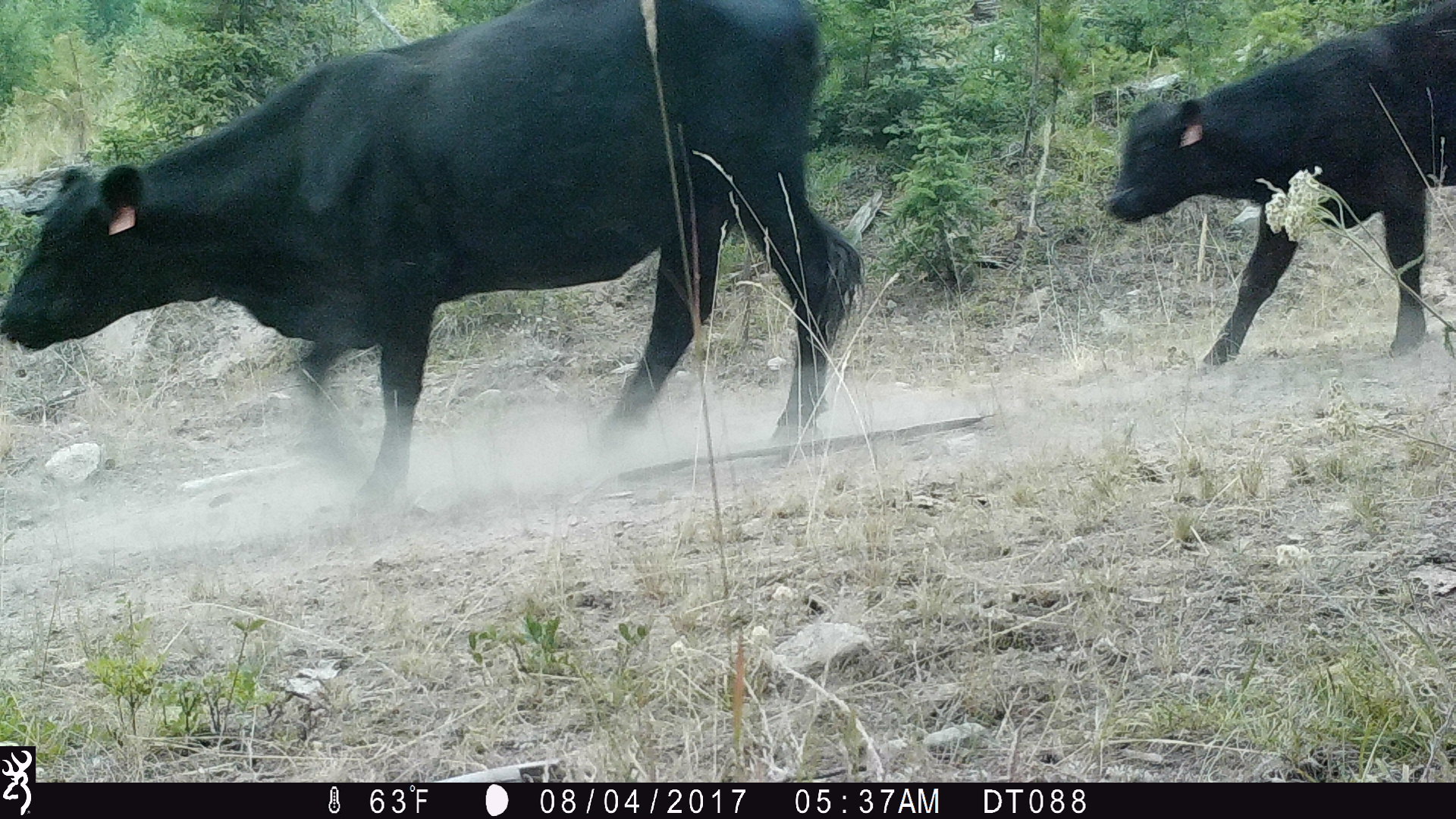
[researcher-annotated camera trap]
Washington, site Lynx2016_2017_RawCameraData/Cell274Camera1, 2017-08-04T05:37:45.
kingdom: Animalia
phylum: Chordata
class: Mammalia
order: Artiodactyla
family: Bovidae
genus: Bos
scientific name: Bos taurus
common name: domestic cattle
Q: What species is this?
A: Domestic cattle (Bos taurus).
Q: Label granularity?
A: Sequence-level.